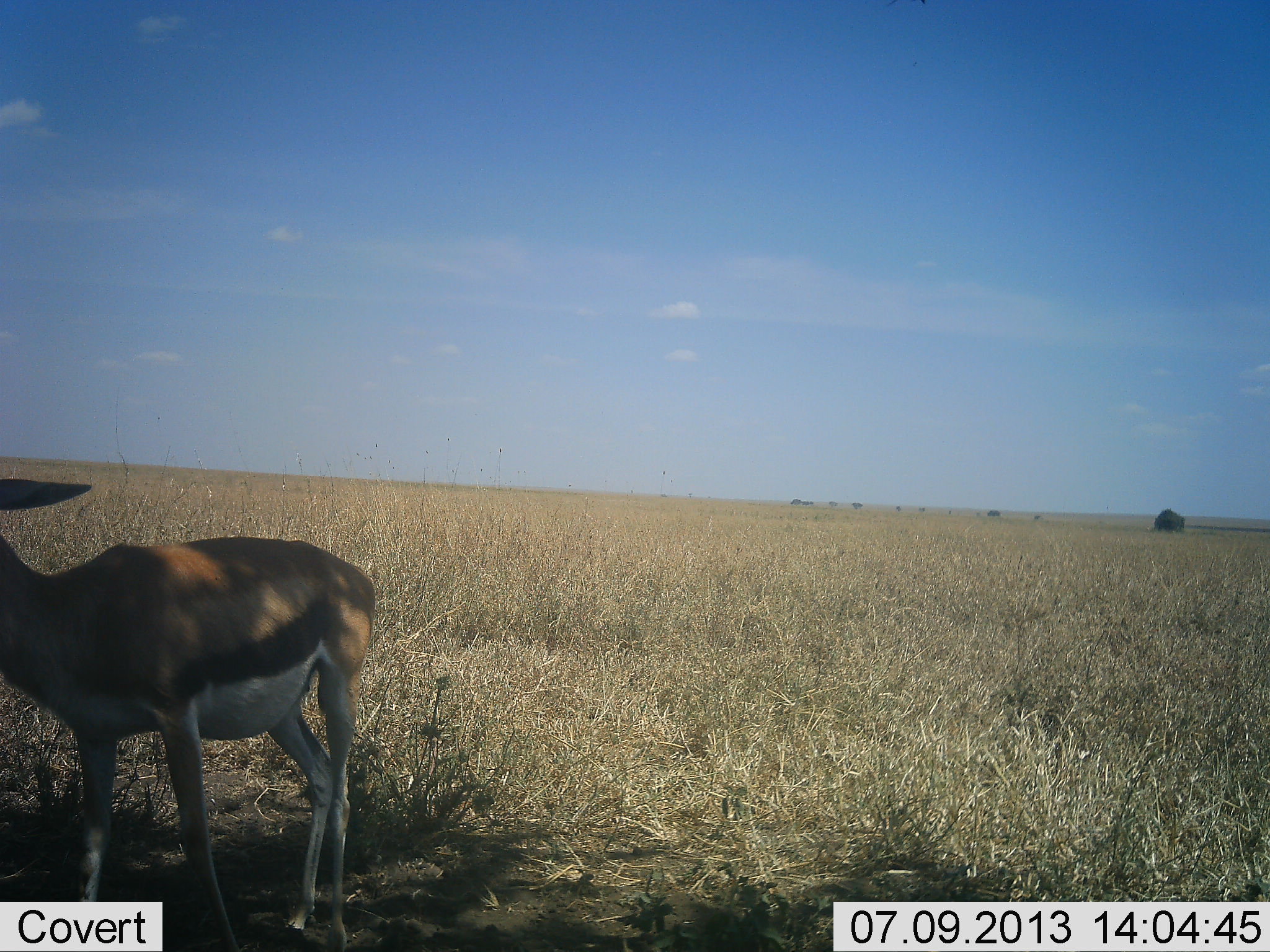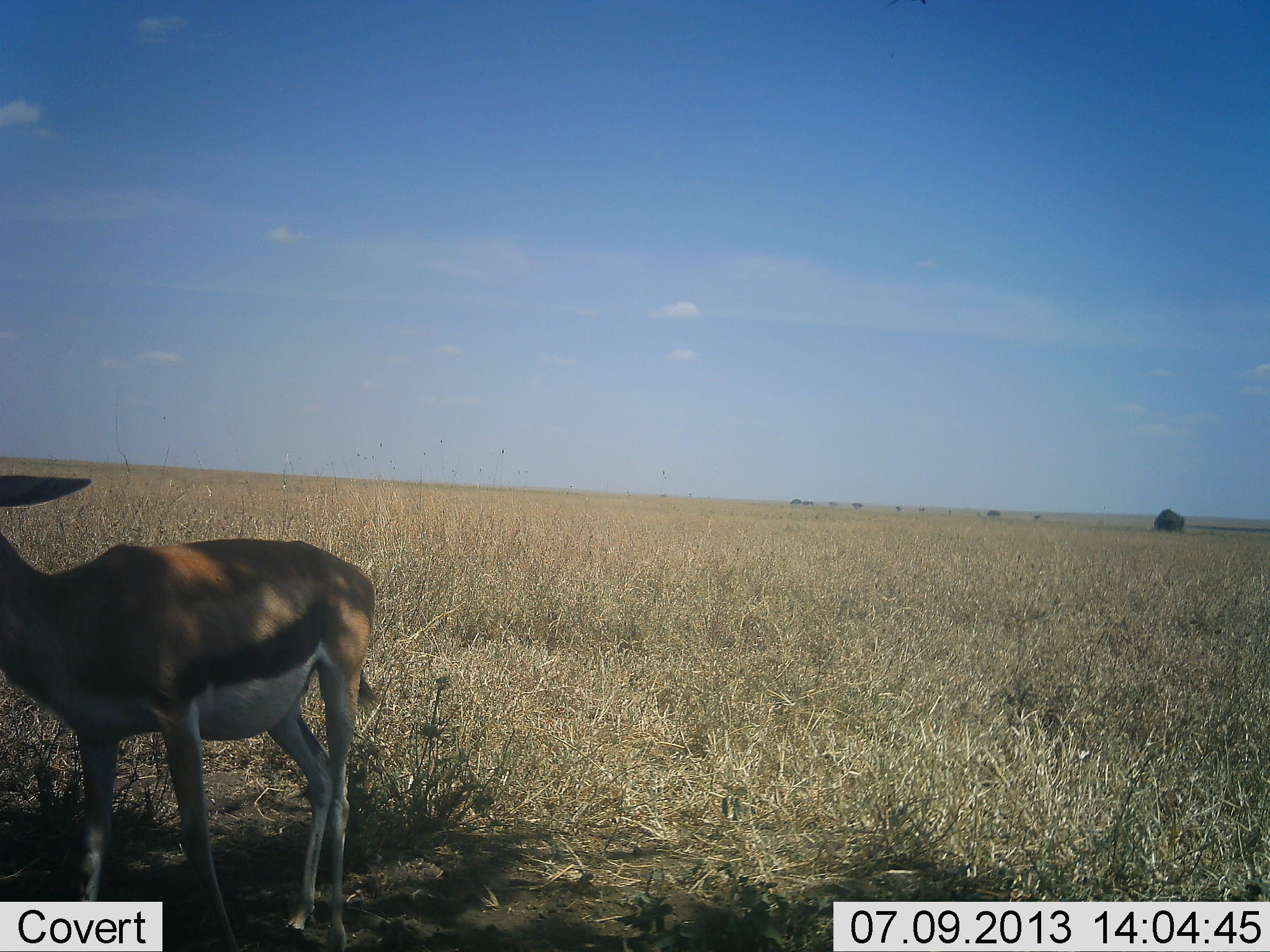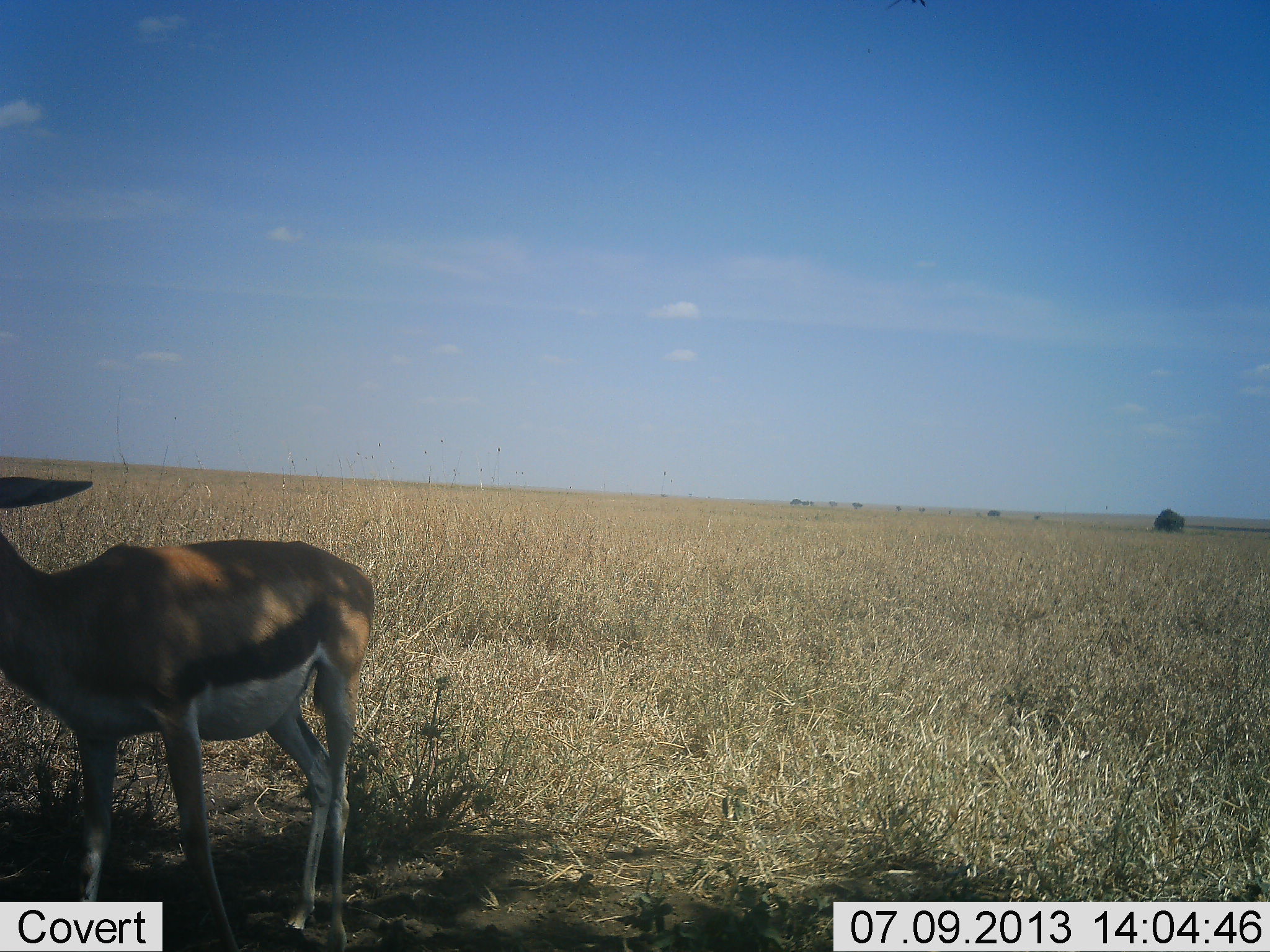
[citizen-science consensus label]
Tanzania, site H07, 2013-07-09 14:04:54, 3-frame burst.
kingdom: Animalia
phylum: Chordata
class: Mammalia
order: Artiodactyla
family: Bovidae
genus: Eudorcas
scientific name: Eudorcas thomsonii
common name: thomson's gazelle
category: gazellethomsons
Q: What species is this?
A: Gazellethomsons (thomson's gazelle) (Eudorcas thomsonii).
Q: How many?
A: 1.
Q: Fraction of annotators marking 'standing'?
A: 100%.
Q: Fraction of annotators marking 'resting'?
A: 7%.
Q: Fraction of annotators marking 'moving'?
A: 0%.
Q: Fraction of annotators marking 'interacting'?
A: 0%.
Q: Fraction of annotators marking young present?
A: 7%.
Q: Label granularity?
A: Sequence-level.